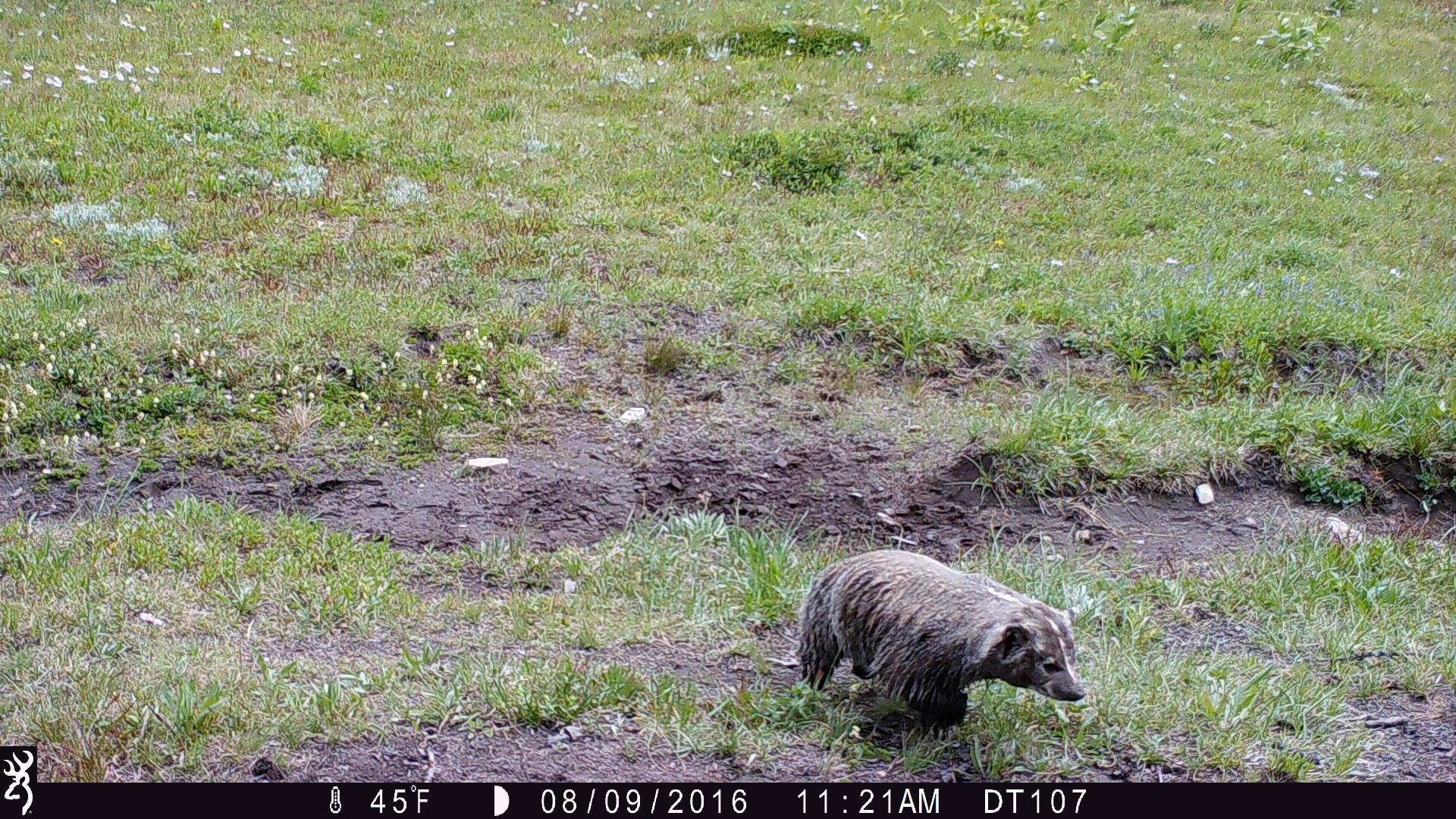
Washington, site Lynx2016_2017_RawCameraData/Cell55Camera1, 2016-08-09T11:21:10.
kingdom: Animalia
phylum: Chordata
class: Mammalia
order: Carnivora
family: Mustelidae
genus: Taxidea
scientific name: Taxidea taxus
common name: american badger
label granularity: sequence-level